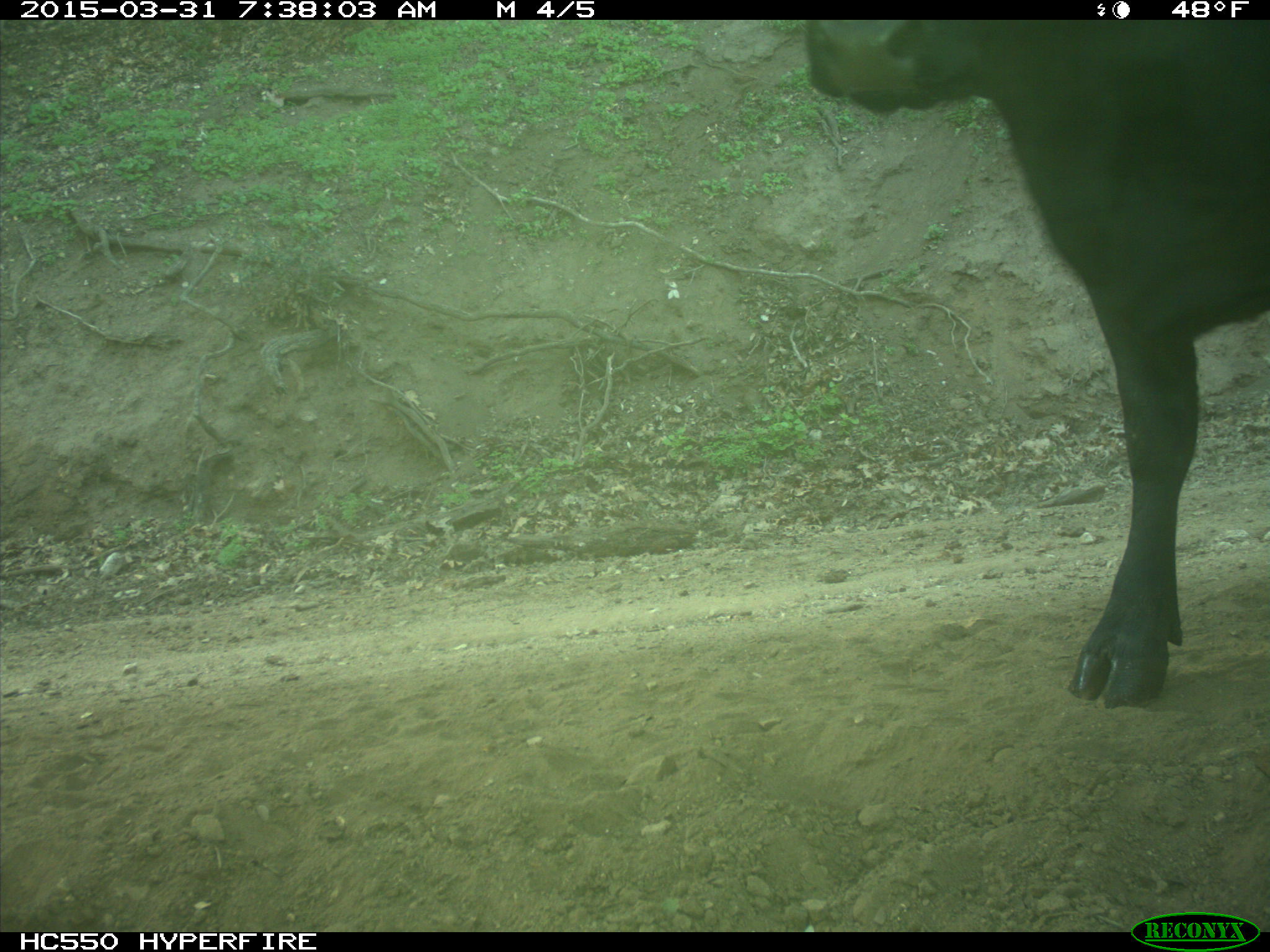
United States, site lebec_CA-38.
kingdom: Animalia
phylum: Chordata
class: Mammalia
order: Artiodactyla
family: Bovidae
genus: Bos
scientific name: Bos taurus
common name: domestic cow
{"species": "Bos taurus (domestic cow)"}